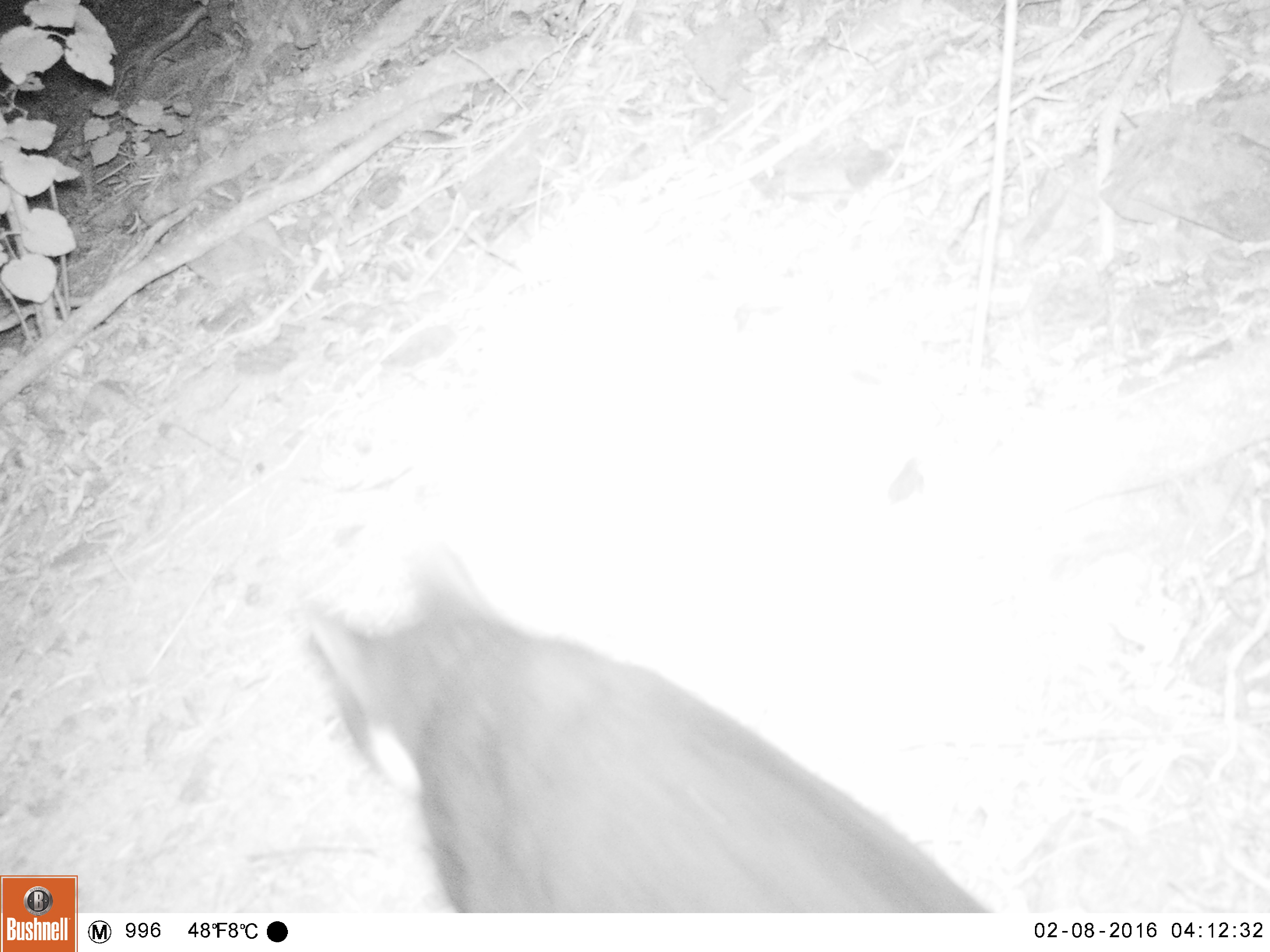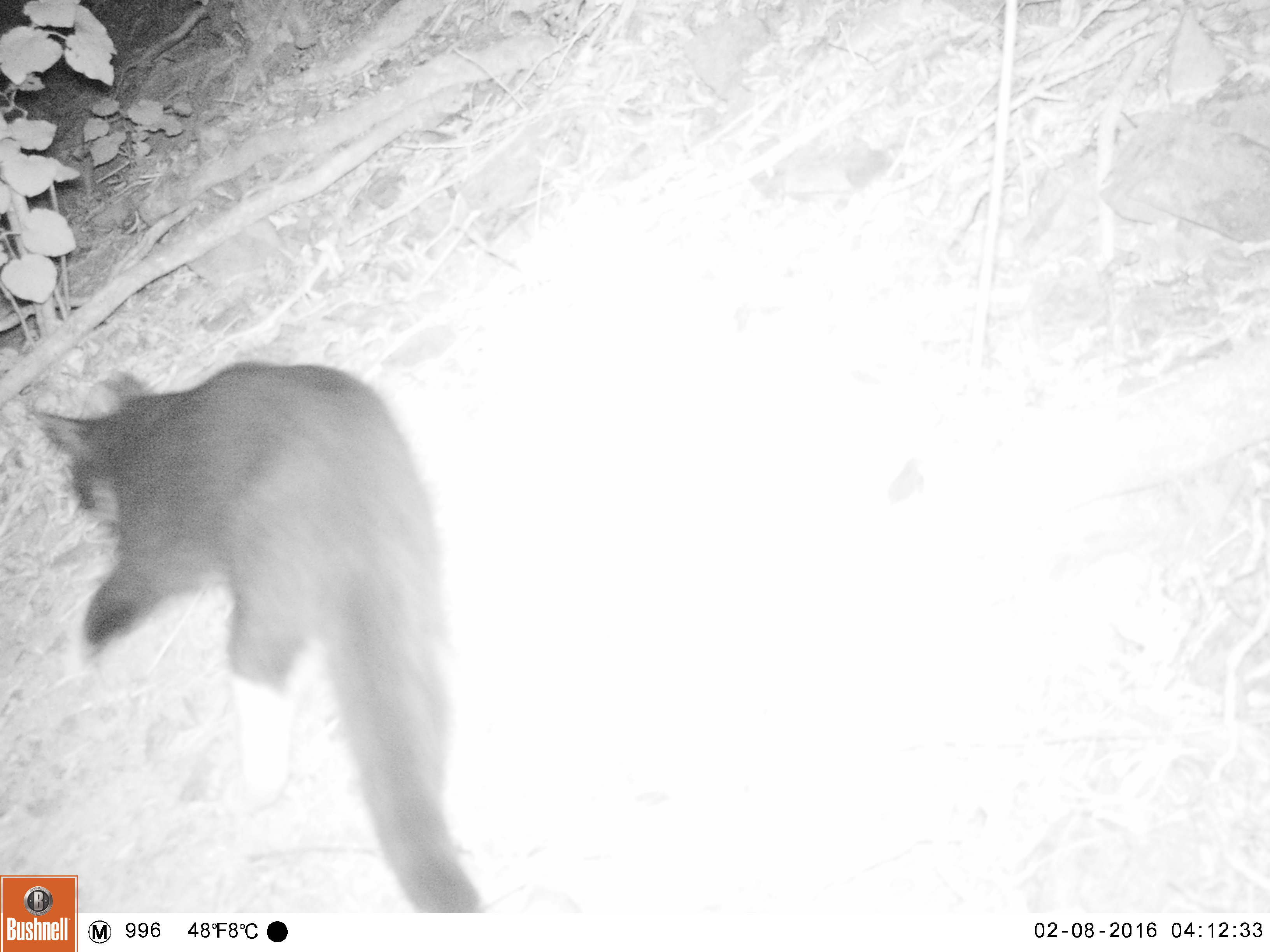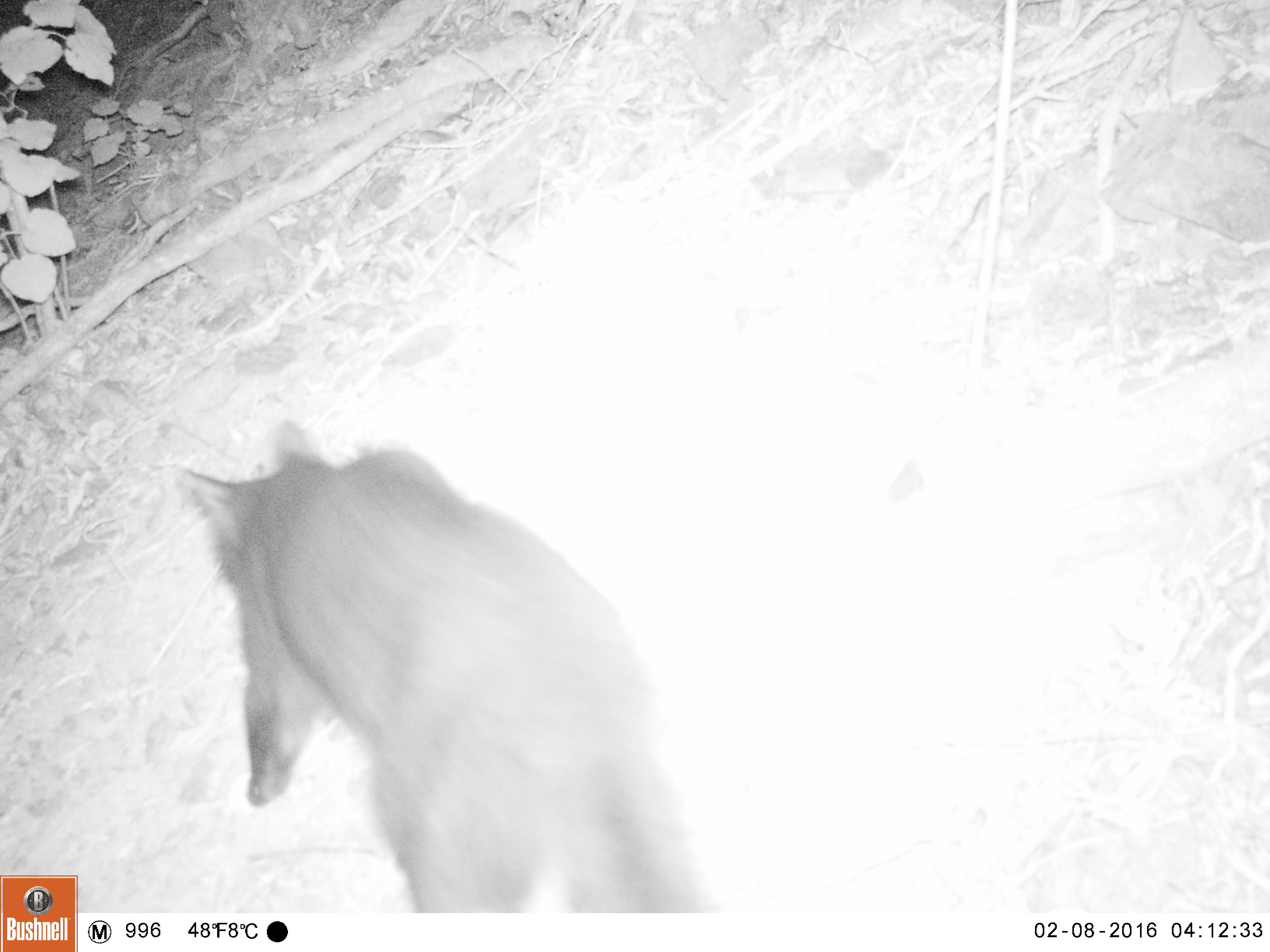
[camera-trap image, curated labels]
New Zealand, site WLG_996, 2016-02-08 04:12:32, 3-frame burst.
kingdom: Animalia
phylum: Chordata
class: Mammalia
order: Carnivora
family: Felidae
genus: Felis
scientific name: Felis catus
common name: domestic cat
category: cat